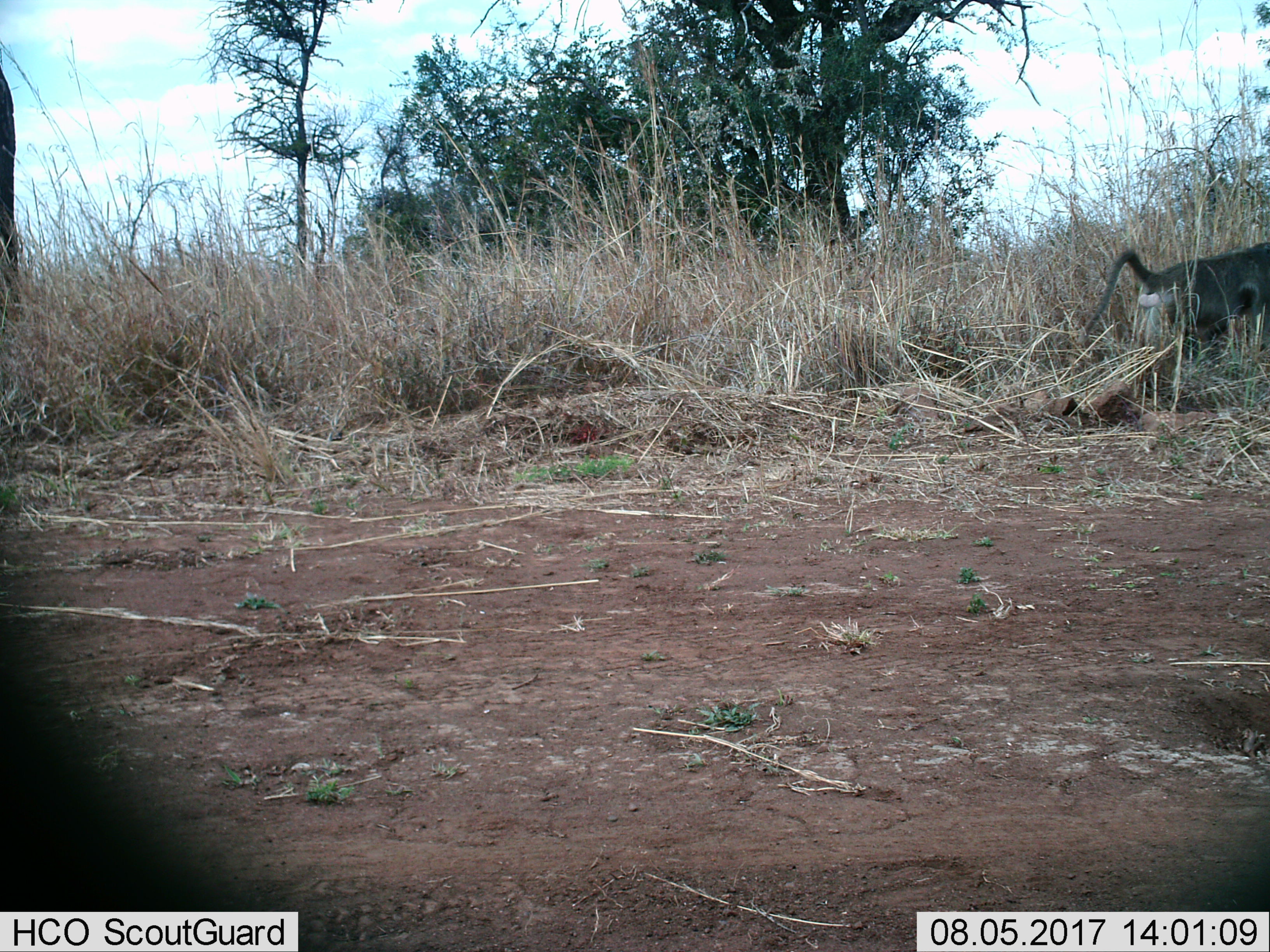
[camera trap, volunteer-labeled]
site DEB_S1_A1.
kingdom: Animalia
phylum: Chordata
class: Mammalia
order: Primates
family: Cercopithecidae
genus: Papio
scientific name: Papio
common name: baboon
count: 1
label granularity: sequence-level